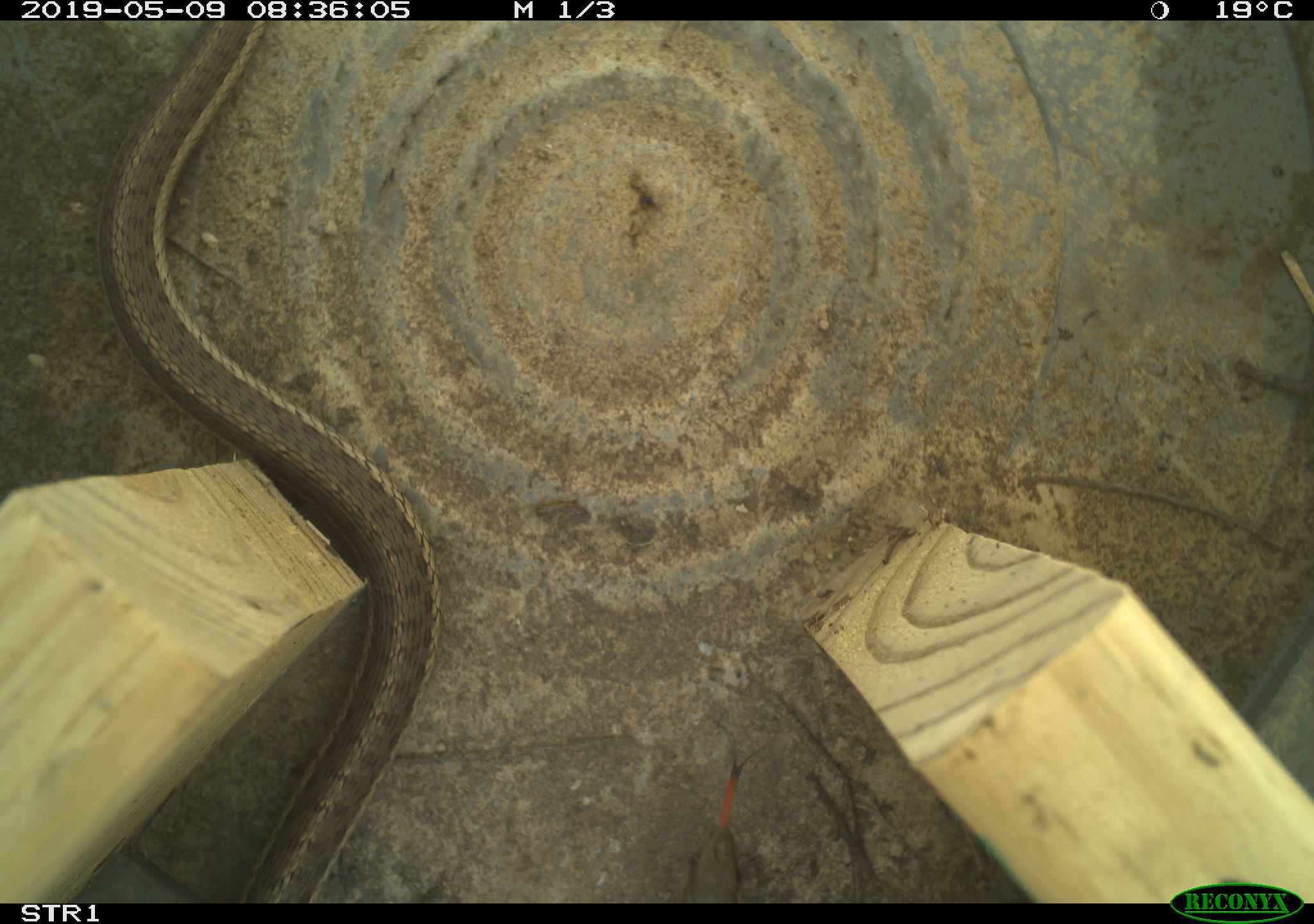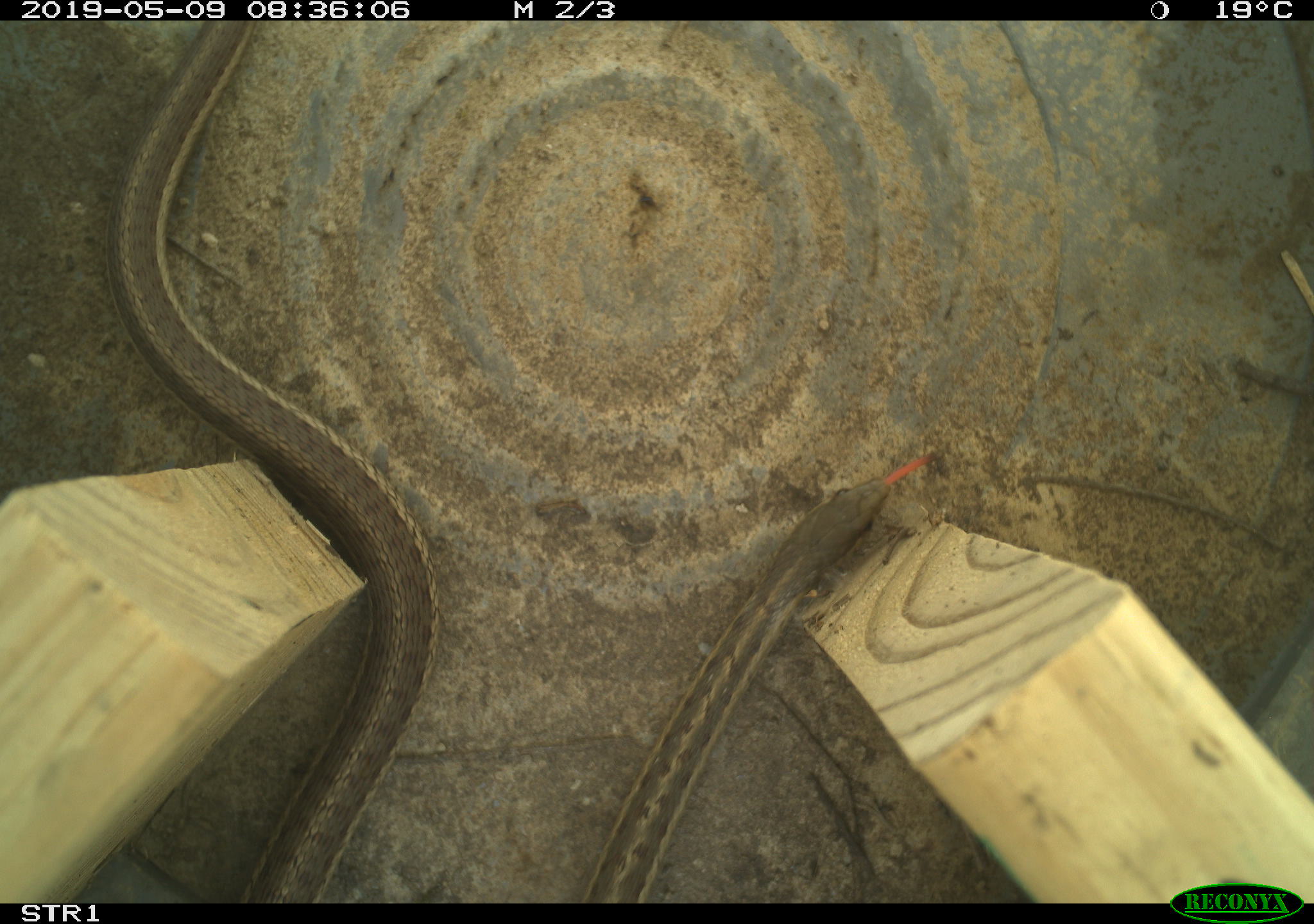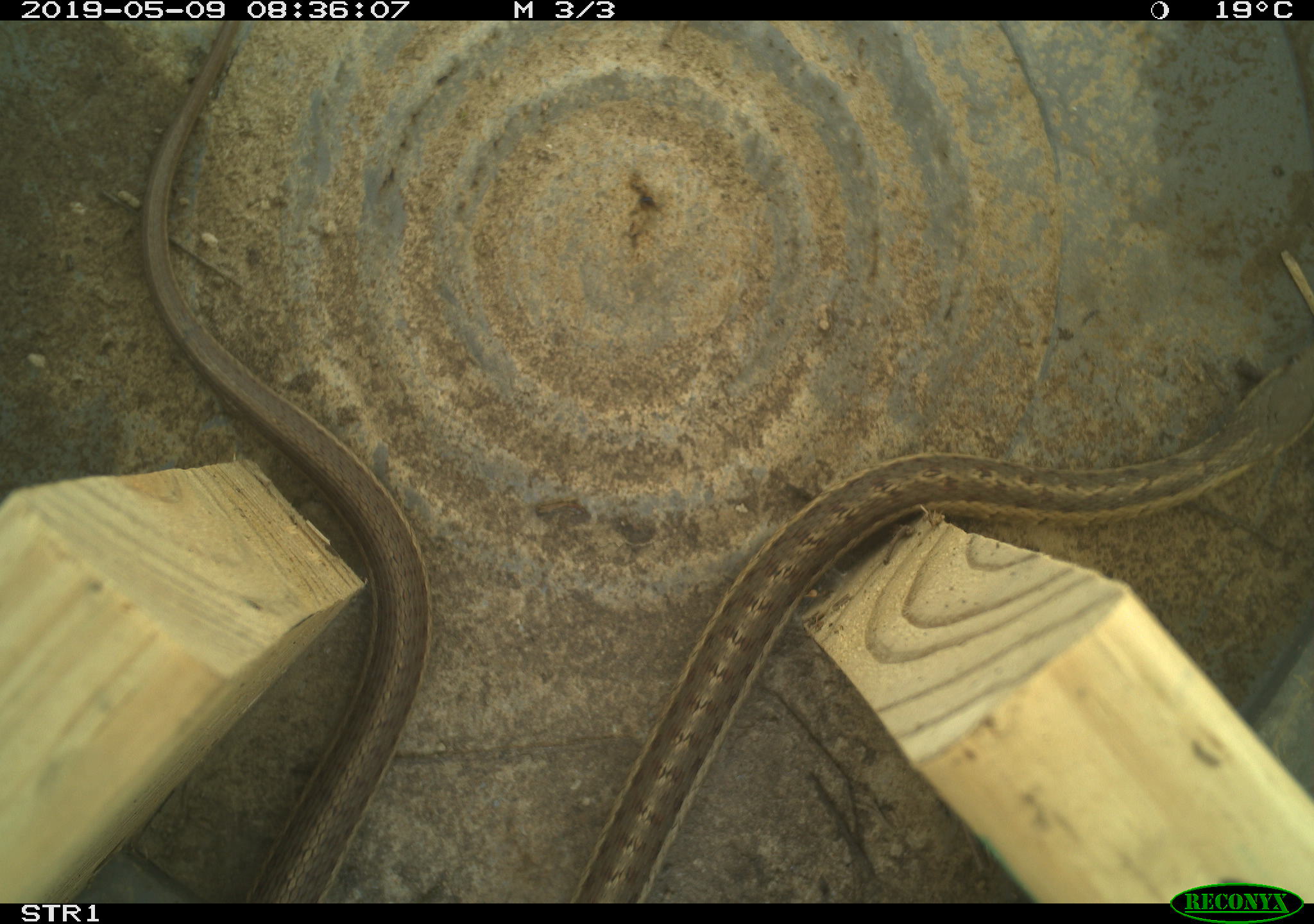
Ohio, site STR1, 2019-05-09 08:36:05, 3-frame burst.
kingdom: Animalia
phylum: Chordata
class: Reptilia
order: Squamata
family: Colubridae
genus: Thamnophis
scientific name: Thamnophis sirtalis sirtalis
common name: eastern gartersnake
Eastern gartersnake (Thamnophis sirtalis sirtalis).